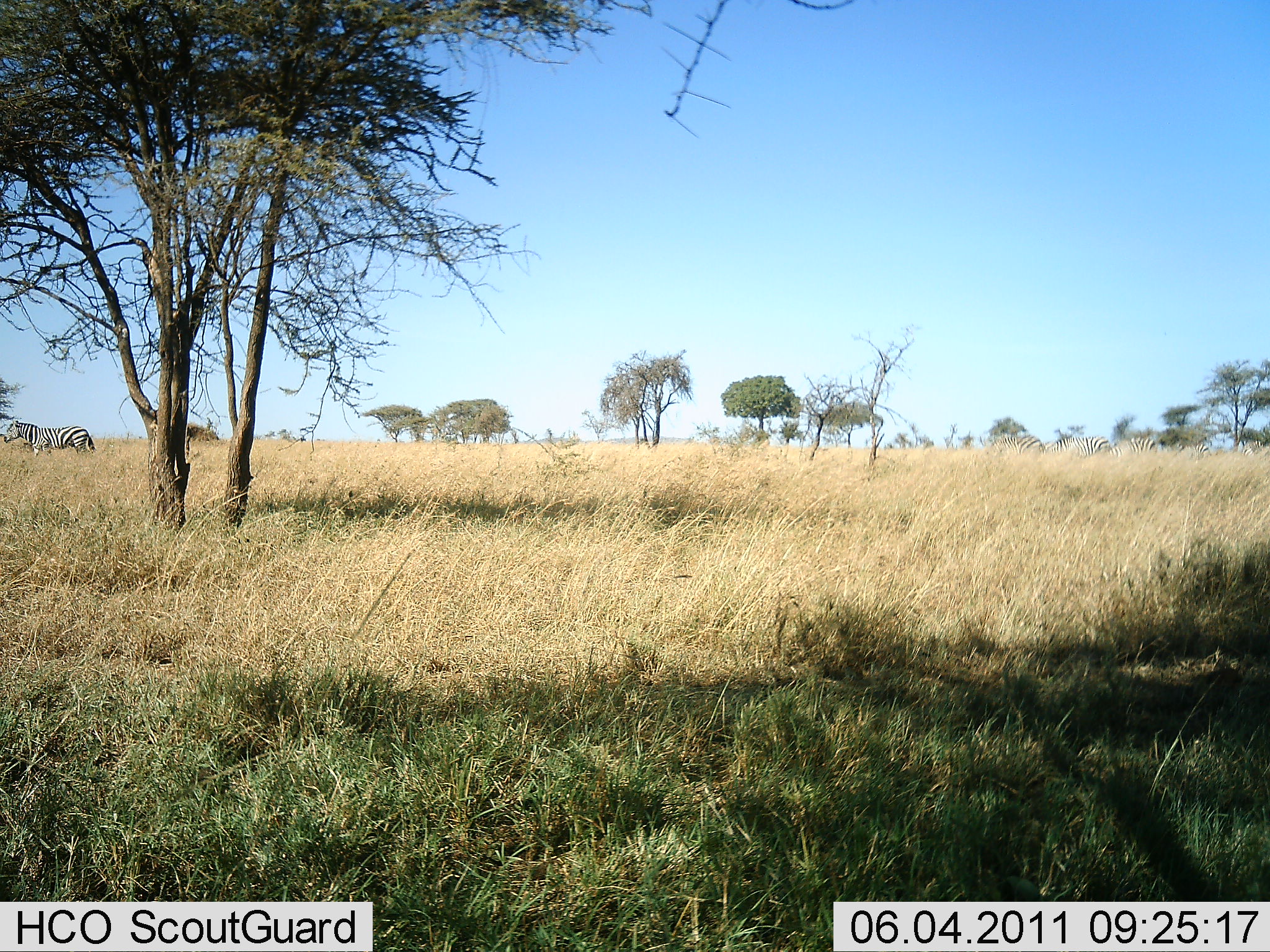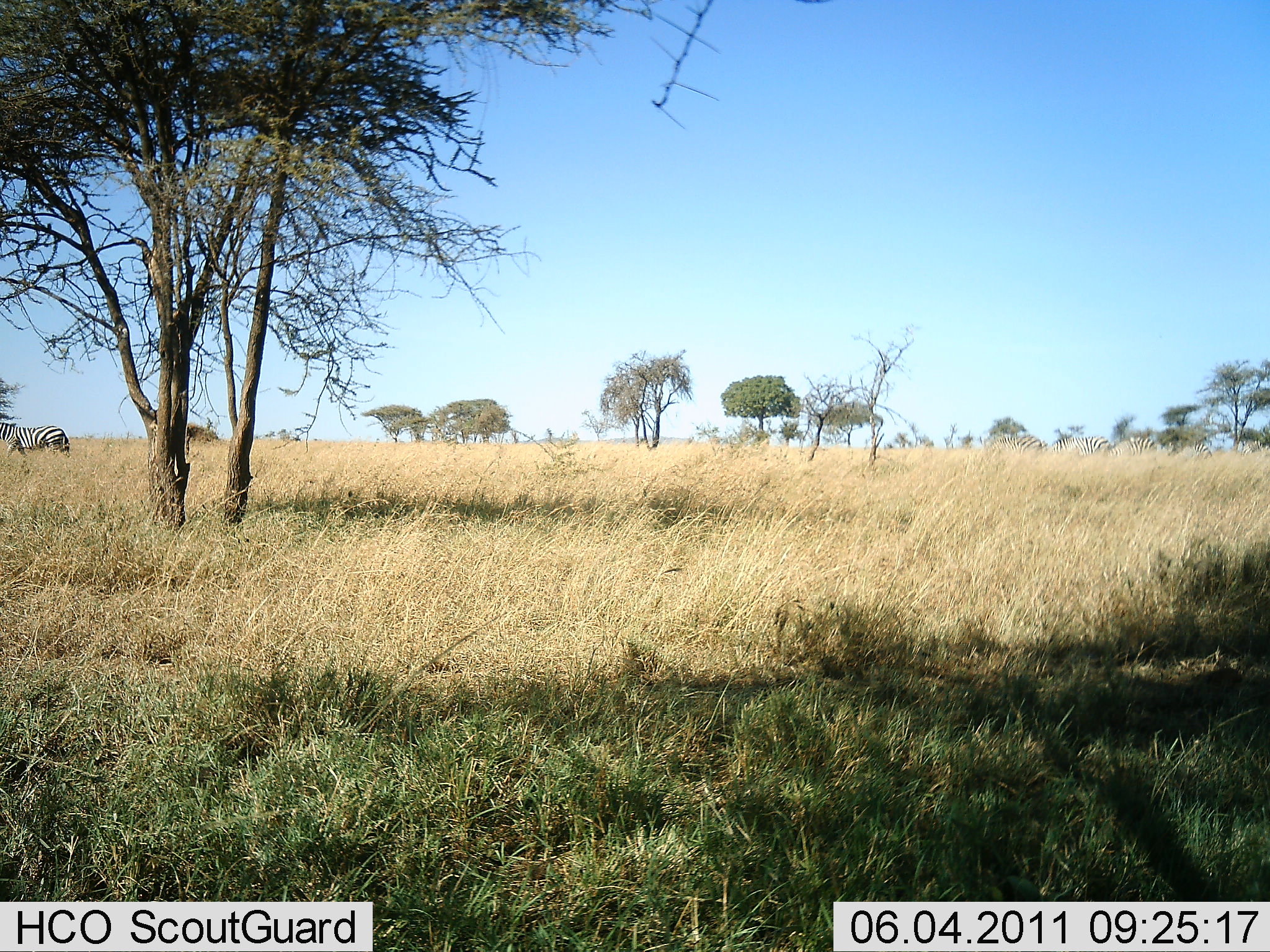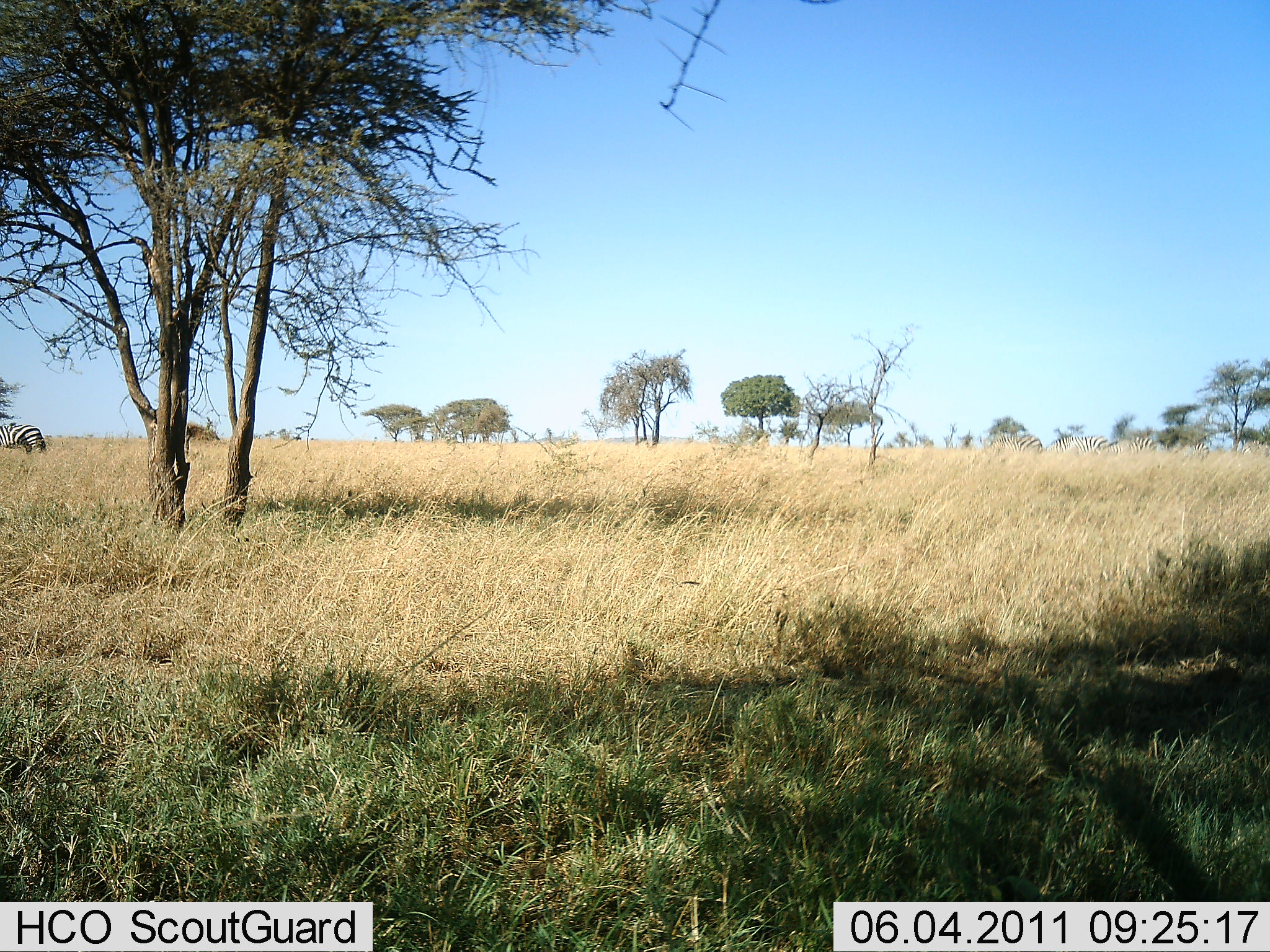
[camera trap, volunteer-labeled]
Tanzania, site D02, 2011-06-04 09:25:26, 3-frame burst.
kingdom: Animalia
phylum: Chordata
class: Mammalia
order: Perissodactyla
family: Equidae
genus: Equus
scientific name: Equus quagga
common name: plains zebra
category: zebra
Zebra (plains zebra) (Equus quagga), count 1. Behavior (volunteer vote fractions): standing 36%, resting 0%, moving 82%, interacting 0%. Young present (vote fraction): 0%. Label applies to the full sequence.